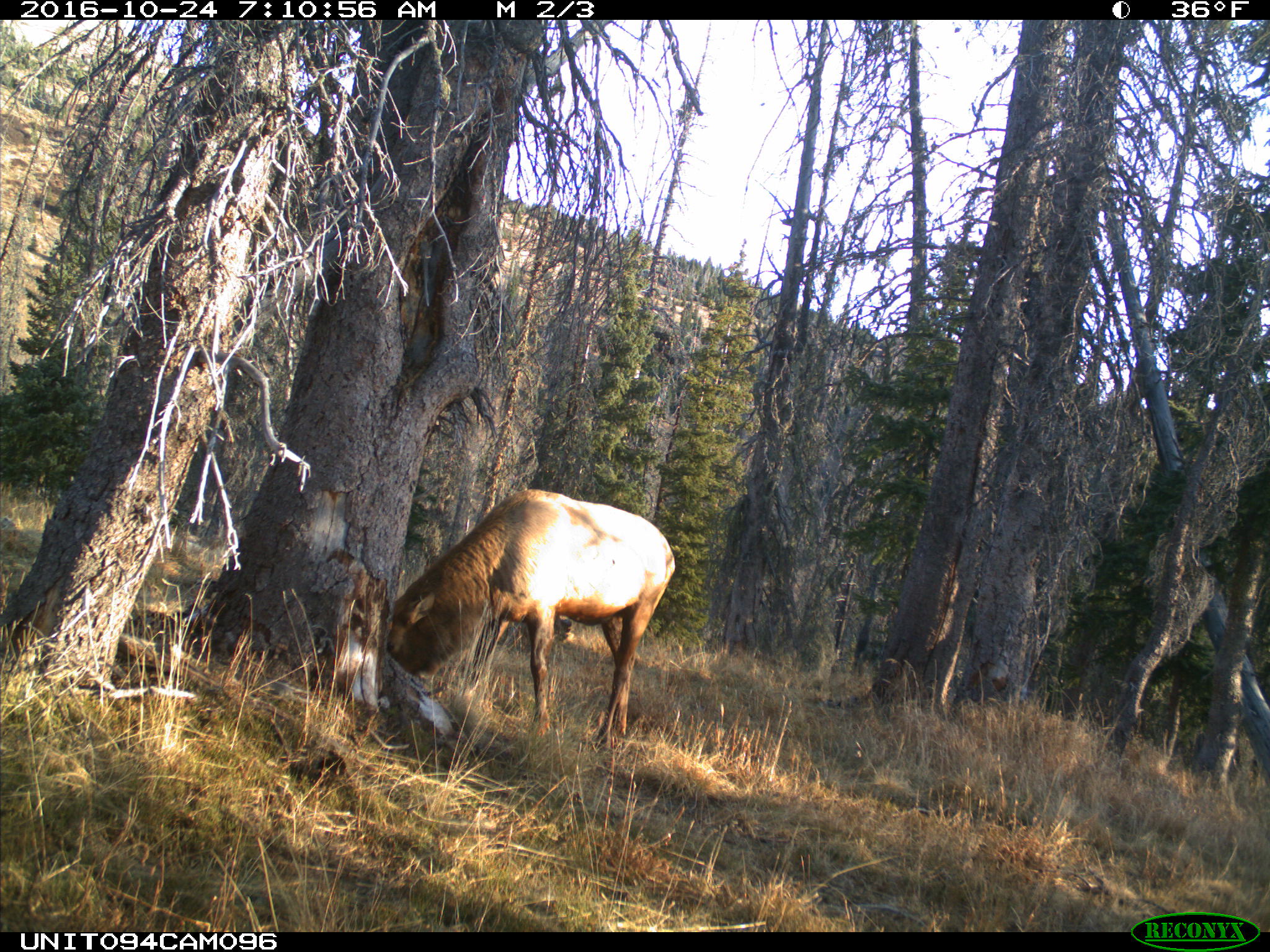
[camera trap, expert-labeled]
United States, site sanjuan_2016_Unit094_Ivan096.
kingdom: Animalia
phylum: Chordata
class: Mammalia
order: Artiodactyla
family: Cervidae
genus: Cervus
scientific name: Cervus elaphus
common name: red deer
Cervus elaphus (red deer).